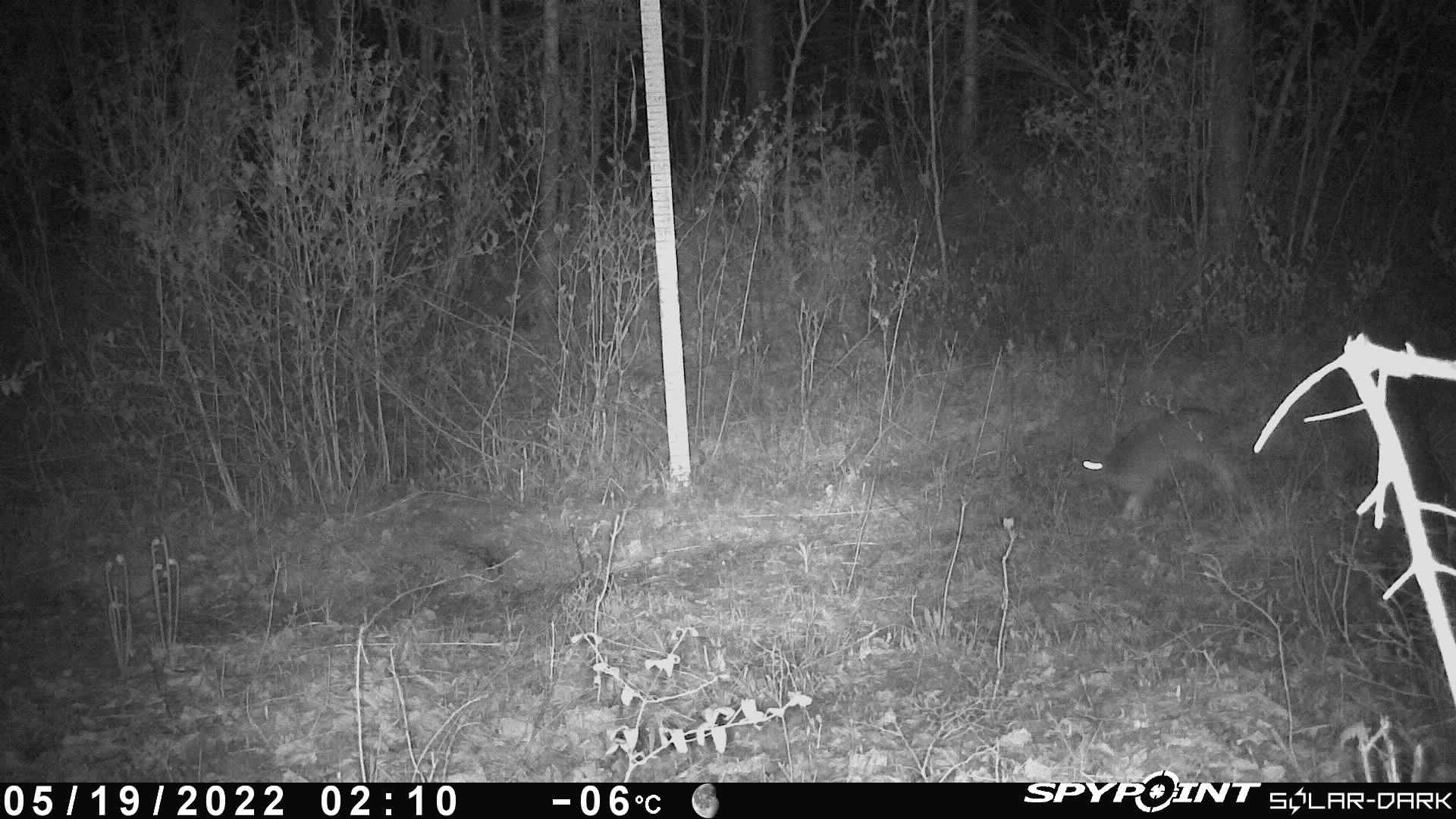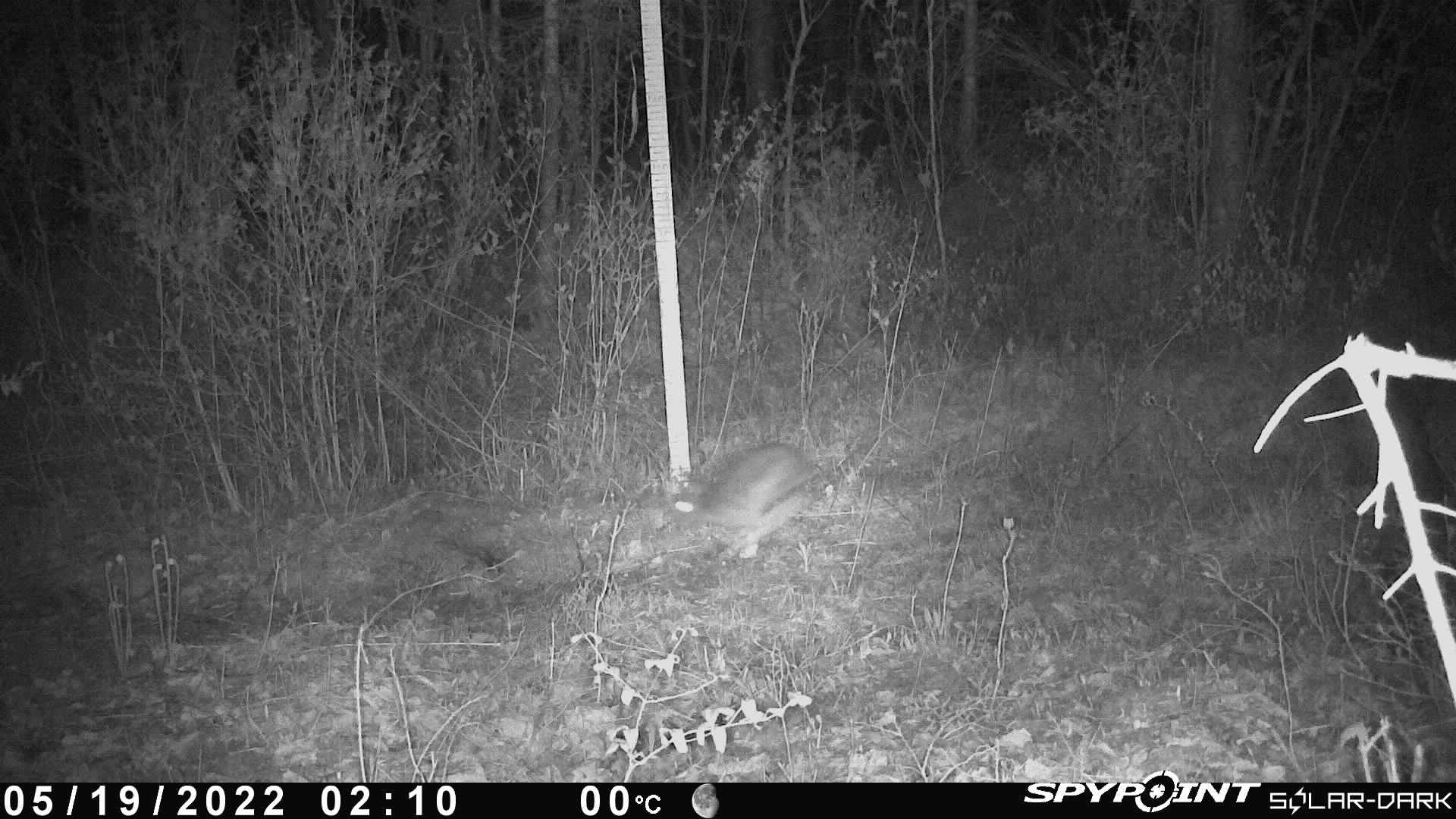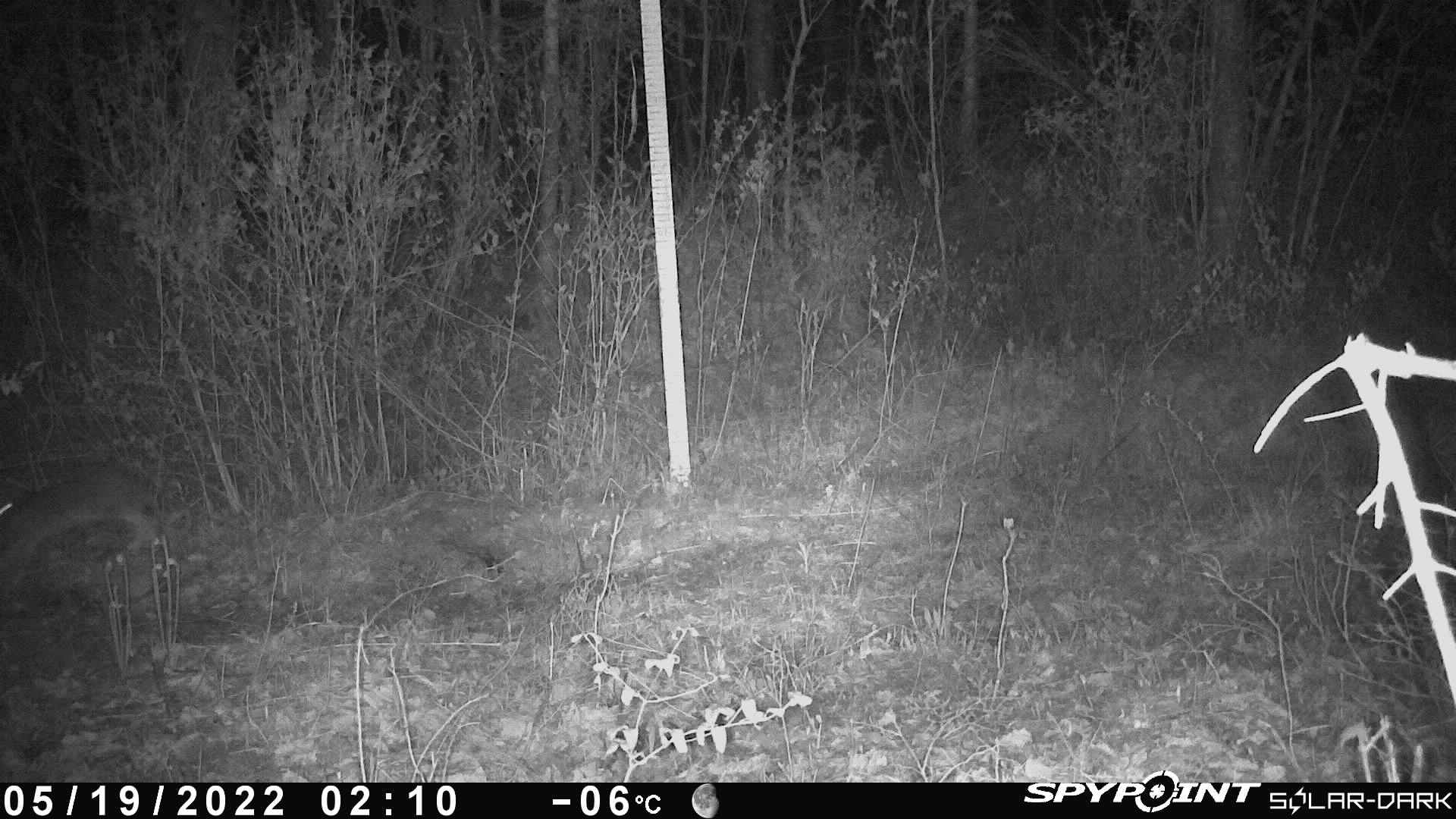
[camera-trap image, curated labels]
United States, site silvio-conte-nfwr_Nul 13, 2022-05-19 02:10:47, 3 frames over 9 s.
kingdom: Animalia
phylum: Chordata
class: Mammalia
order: Lagomorpha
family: Leporidae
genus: Lepus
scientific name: Lepus americanus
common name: snowshoe hare